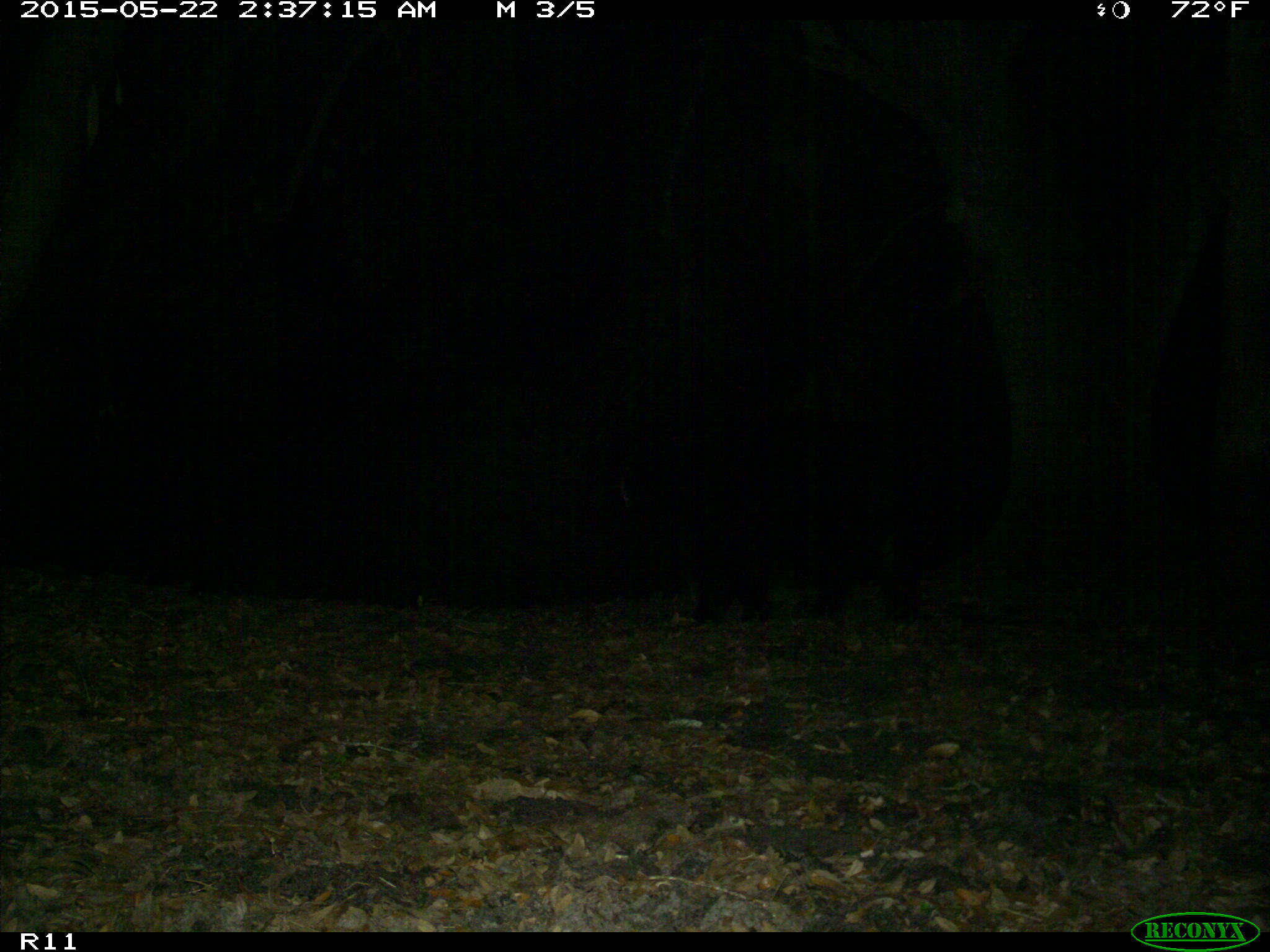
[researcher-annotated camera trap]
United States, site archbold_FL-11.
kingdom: Animalia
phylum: Chordata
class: Mammalia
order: Carnivora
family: Ursidae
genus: Ursus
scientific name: Ursus americanus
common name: american black bear